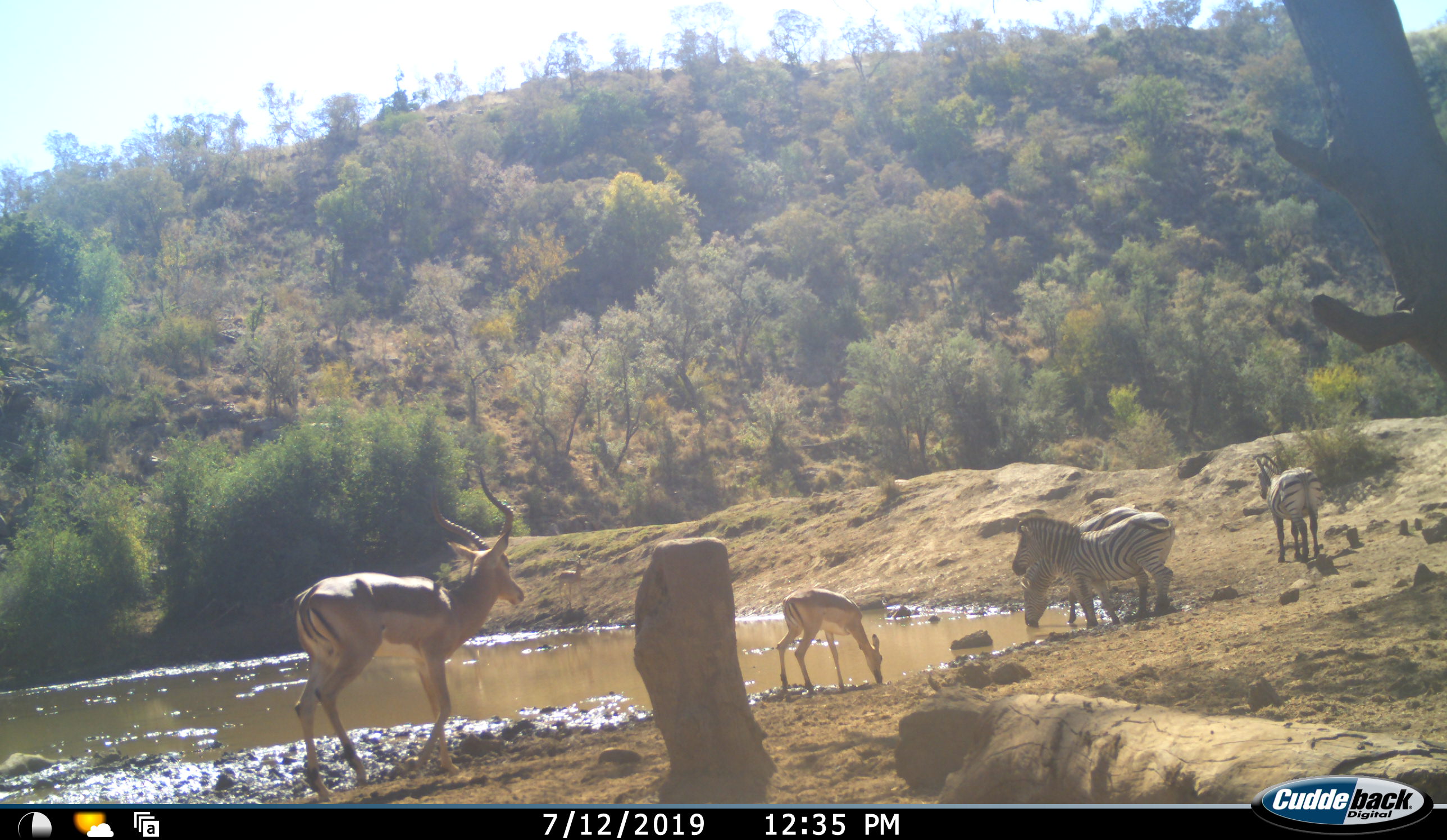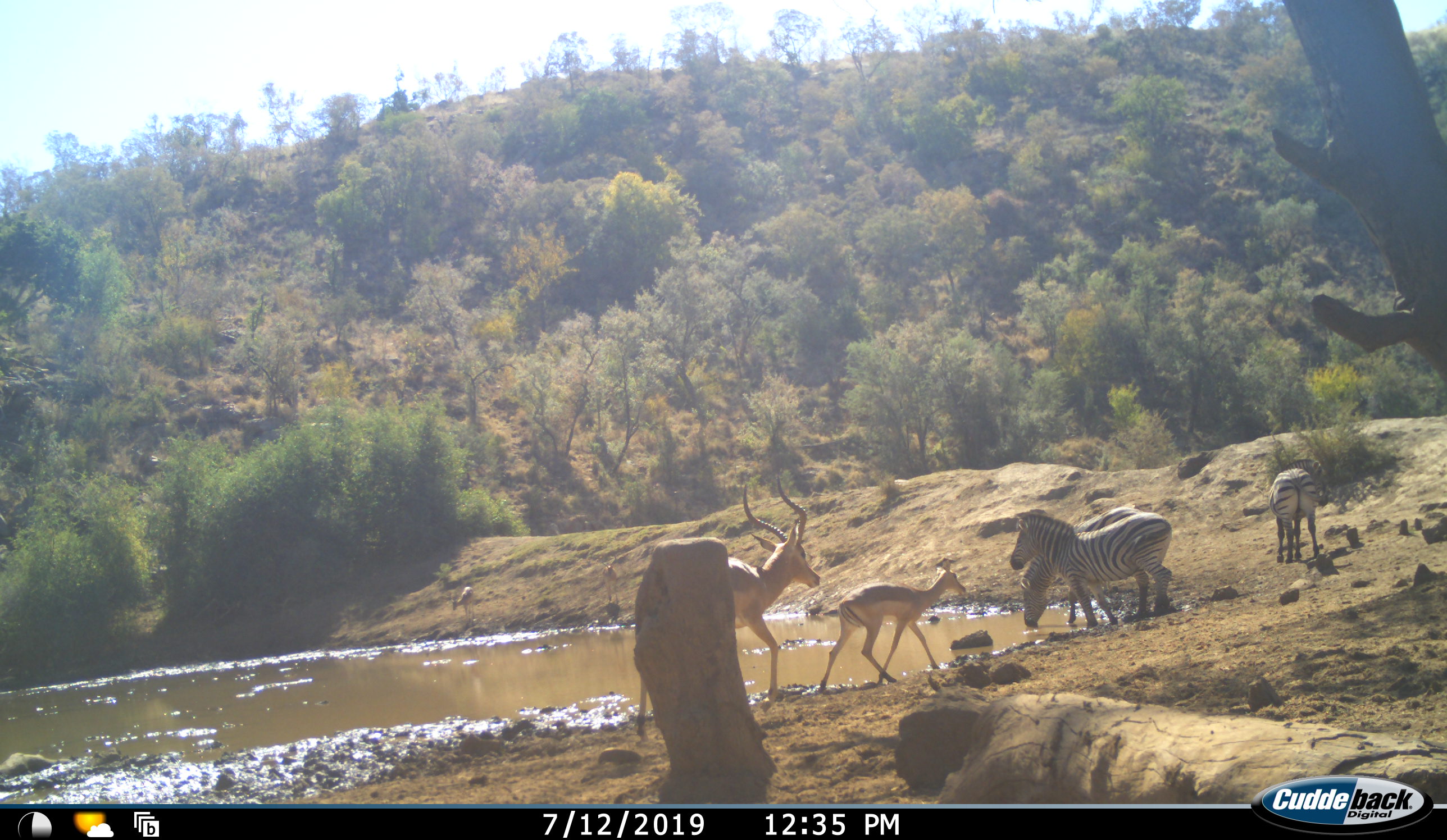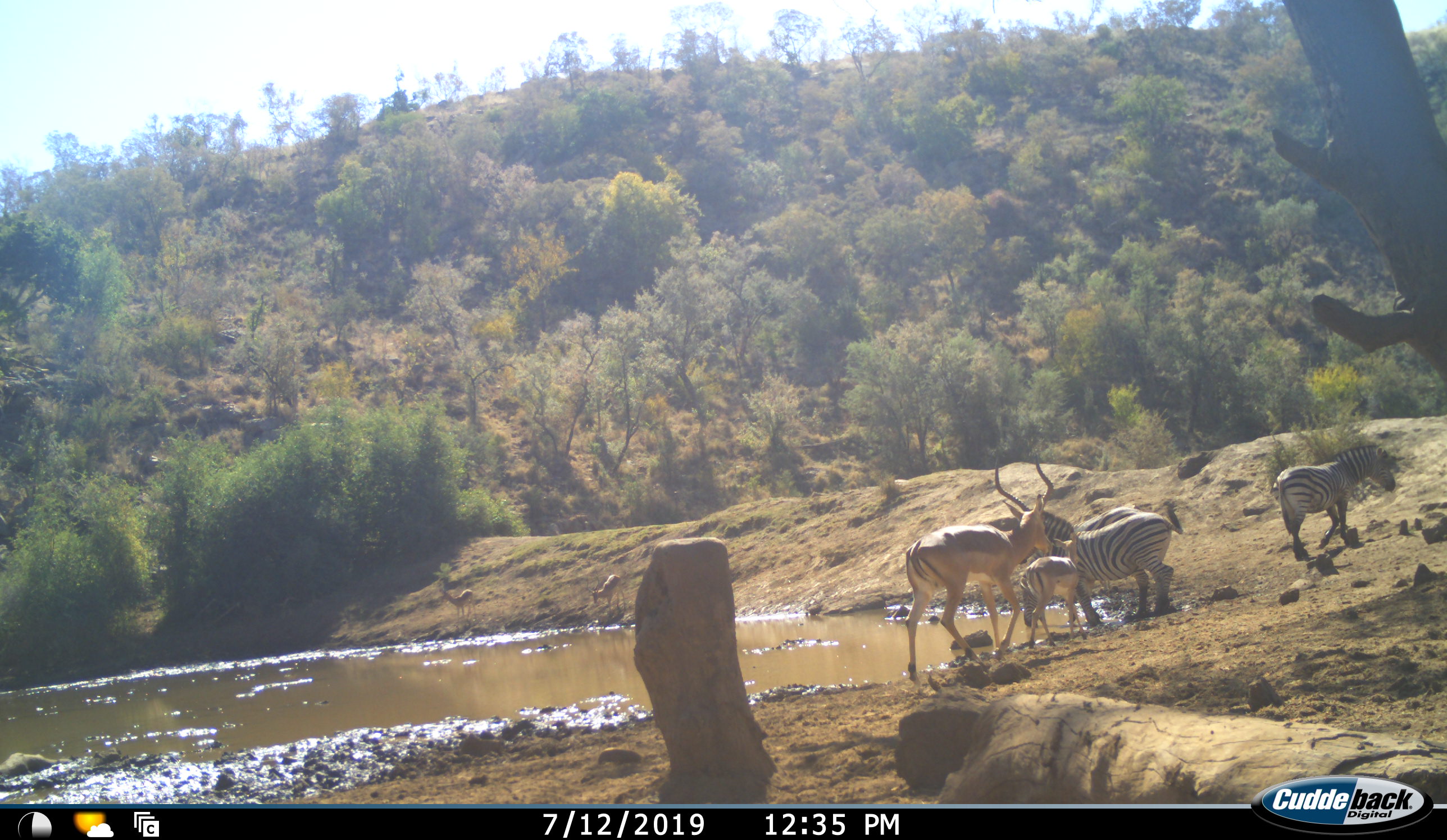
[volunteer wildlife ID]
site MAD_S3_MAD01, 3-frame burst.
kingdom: Animalia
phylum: Chordata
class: Mammalia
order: Artiodactyla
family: Bovidae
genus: Aepyceros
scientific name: Aepyceros melampus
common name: impala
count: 2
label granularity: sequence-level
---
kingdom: Animalia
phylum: Chordata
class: Mammalia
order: Perissodactyla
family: Equidae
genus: Equus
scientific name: Equus quagga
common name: plains zebra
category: zebraplains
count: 3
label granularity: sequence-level